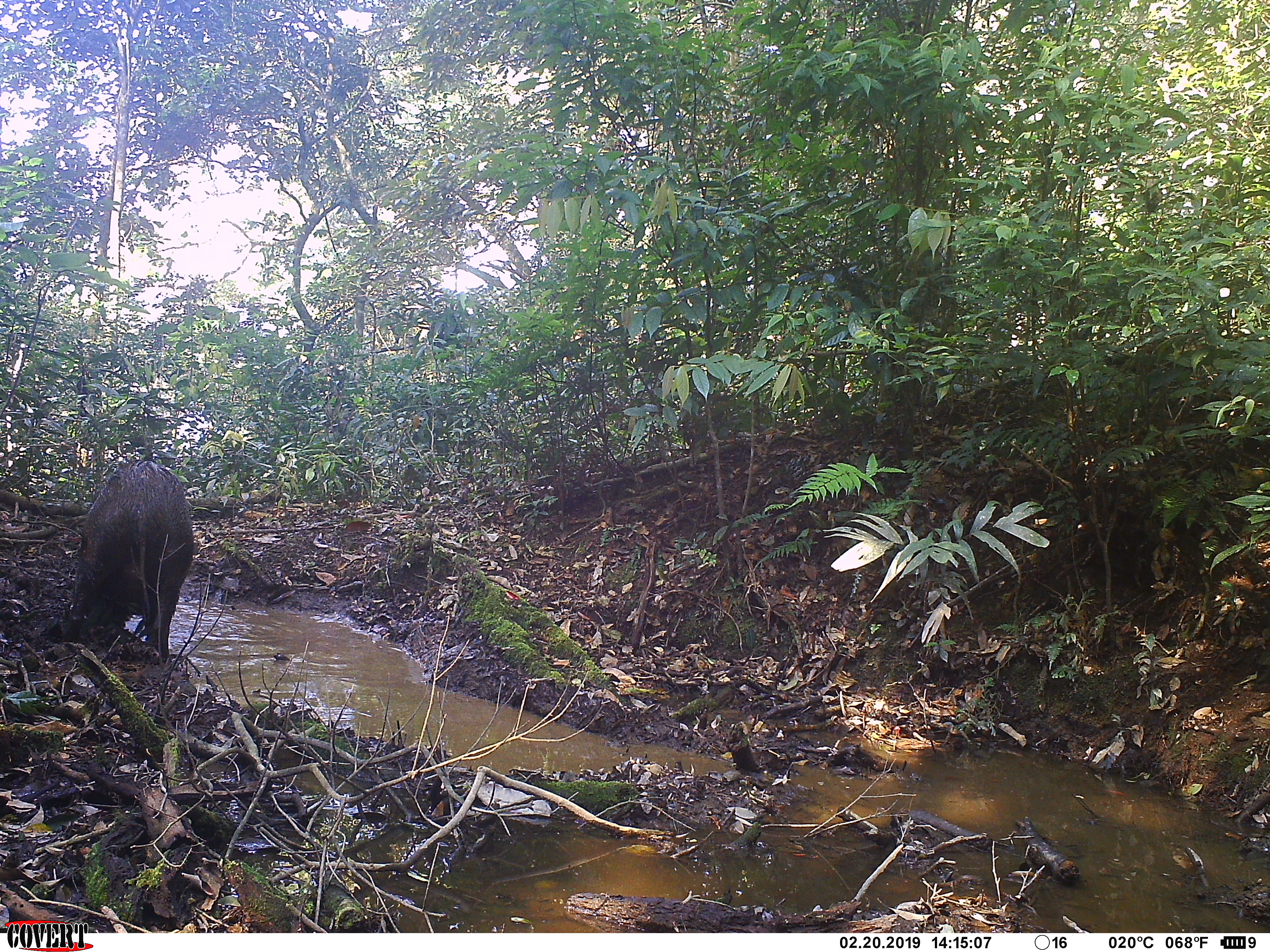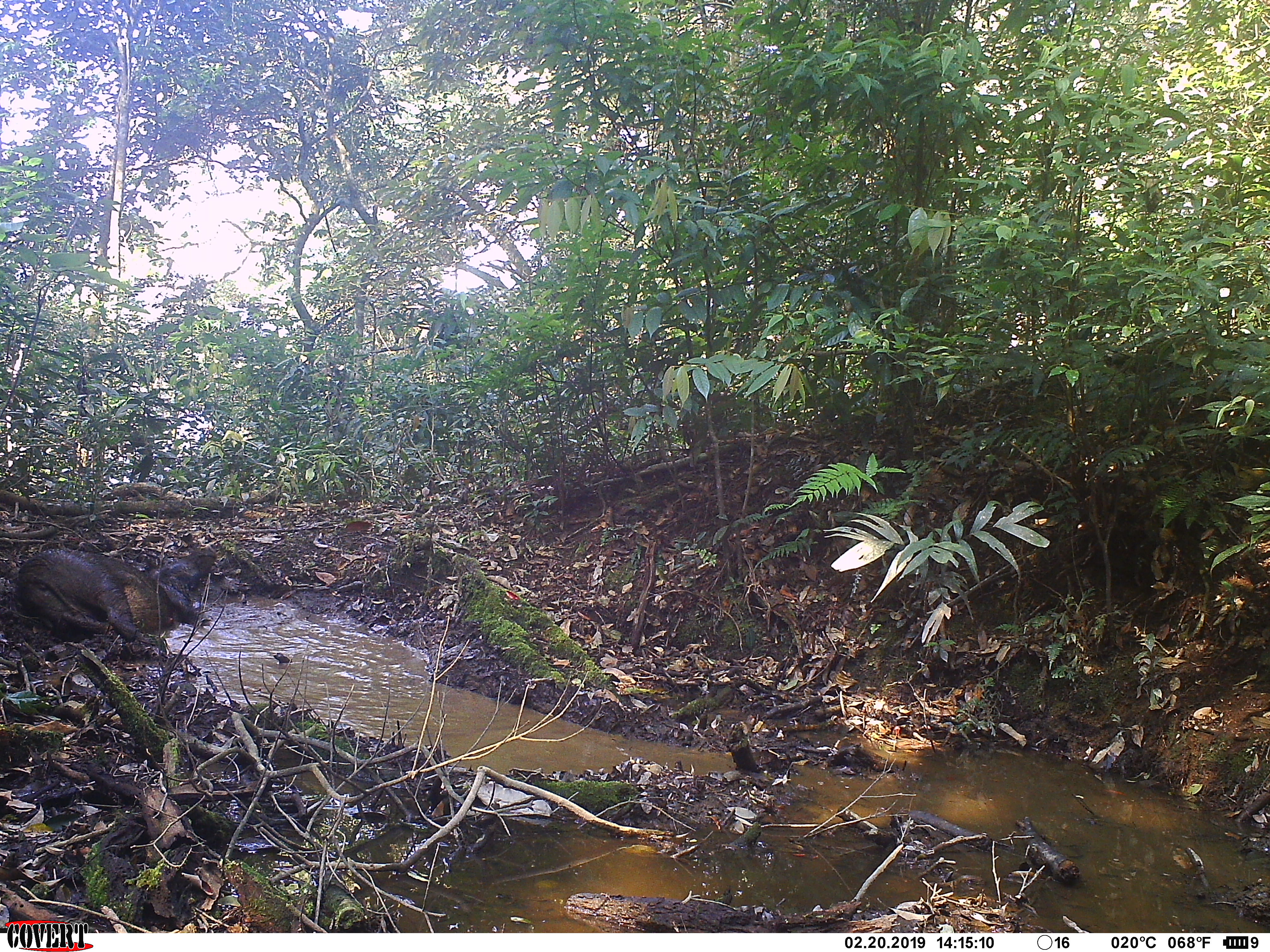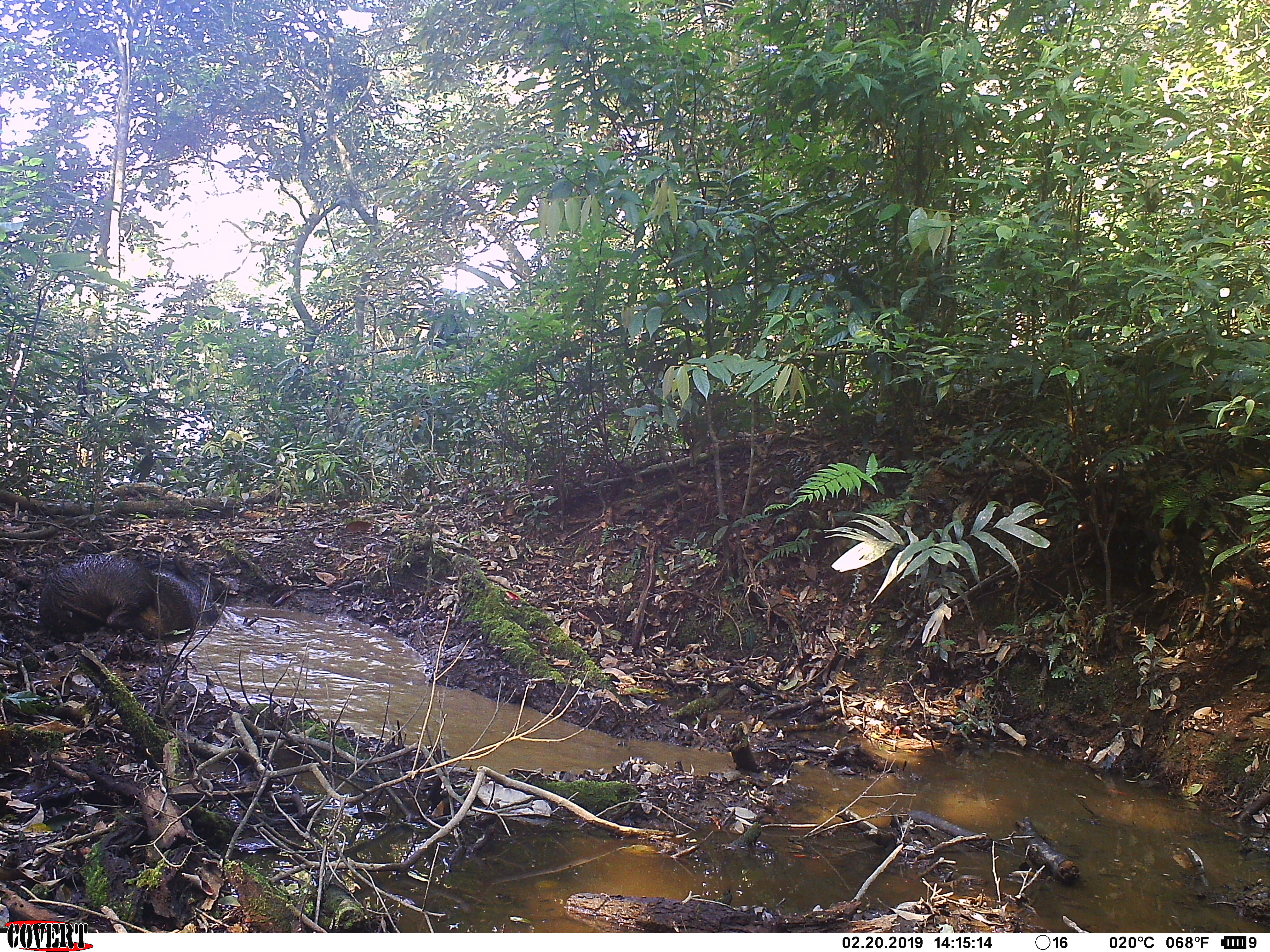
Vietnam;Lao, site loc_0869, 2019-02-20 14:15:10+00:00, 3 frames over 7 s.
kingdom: Animalia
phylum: Chordata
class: Mammalia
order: Artiodactyla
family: Suidae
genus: Sus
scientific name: Sus scrofa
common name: eurasian wild pig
Eurasian wild pig (Sus scrofa). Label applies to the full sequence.